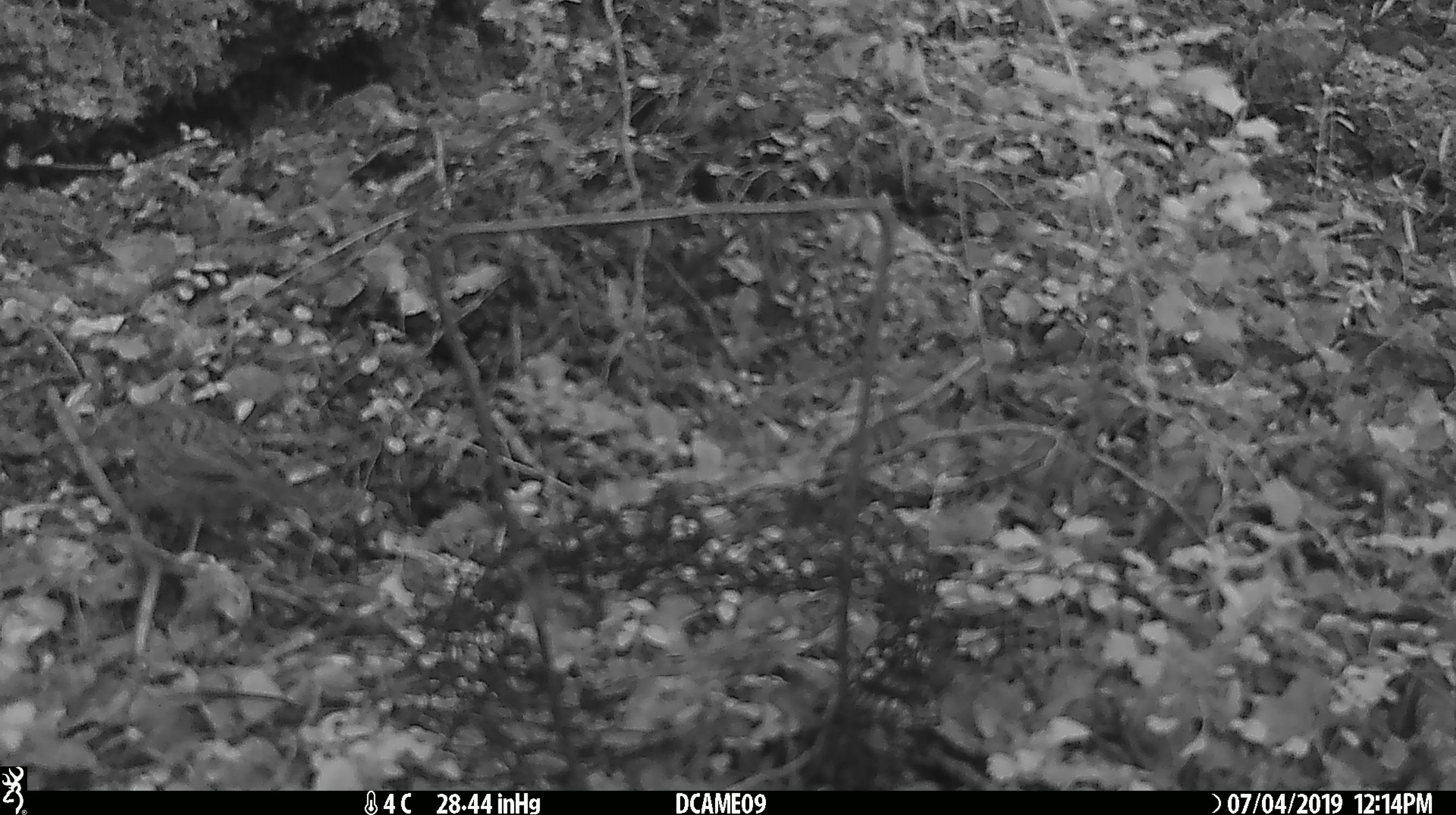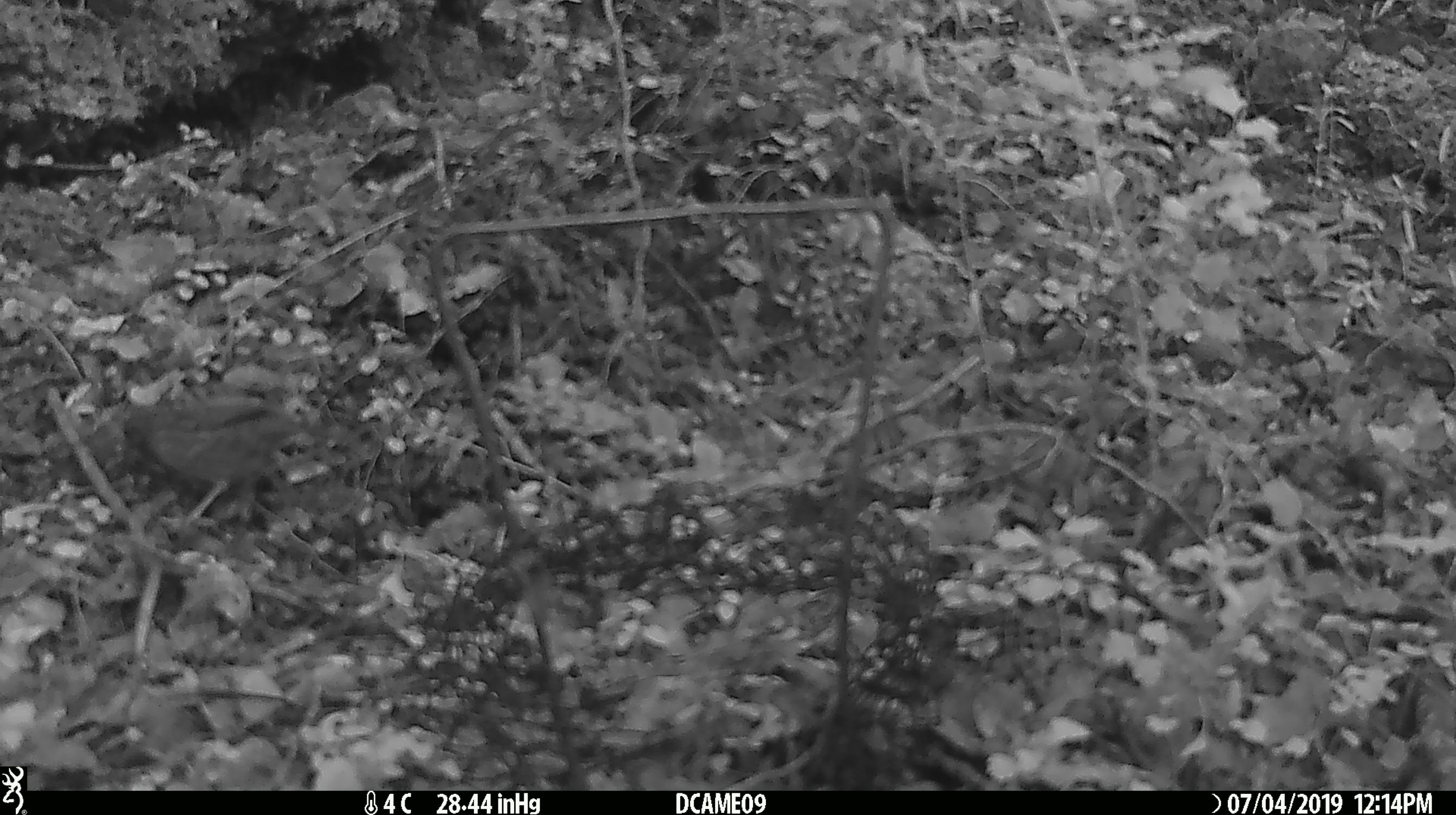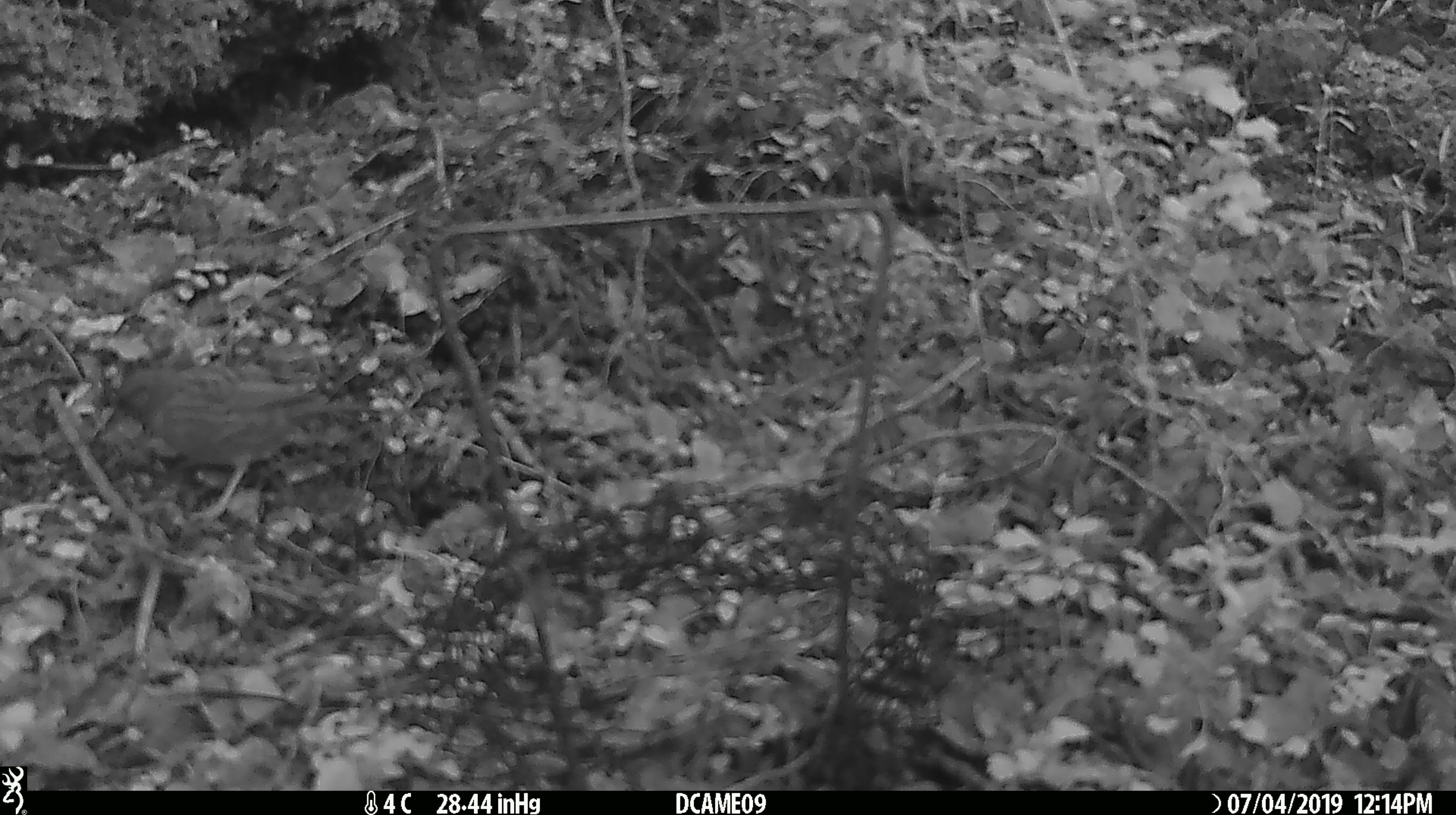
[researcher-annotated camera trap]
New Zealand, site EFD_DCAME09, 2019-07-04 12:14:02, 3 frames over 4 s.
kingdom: Animalia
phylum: Chordata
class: Aves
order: Passeriformes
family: Prunellidae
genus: Prunella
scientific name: Prunella modularis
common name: dunnock